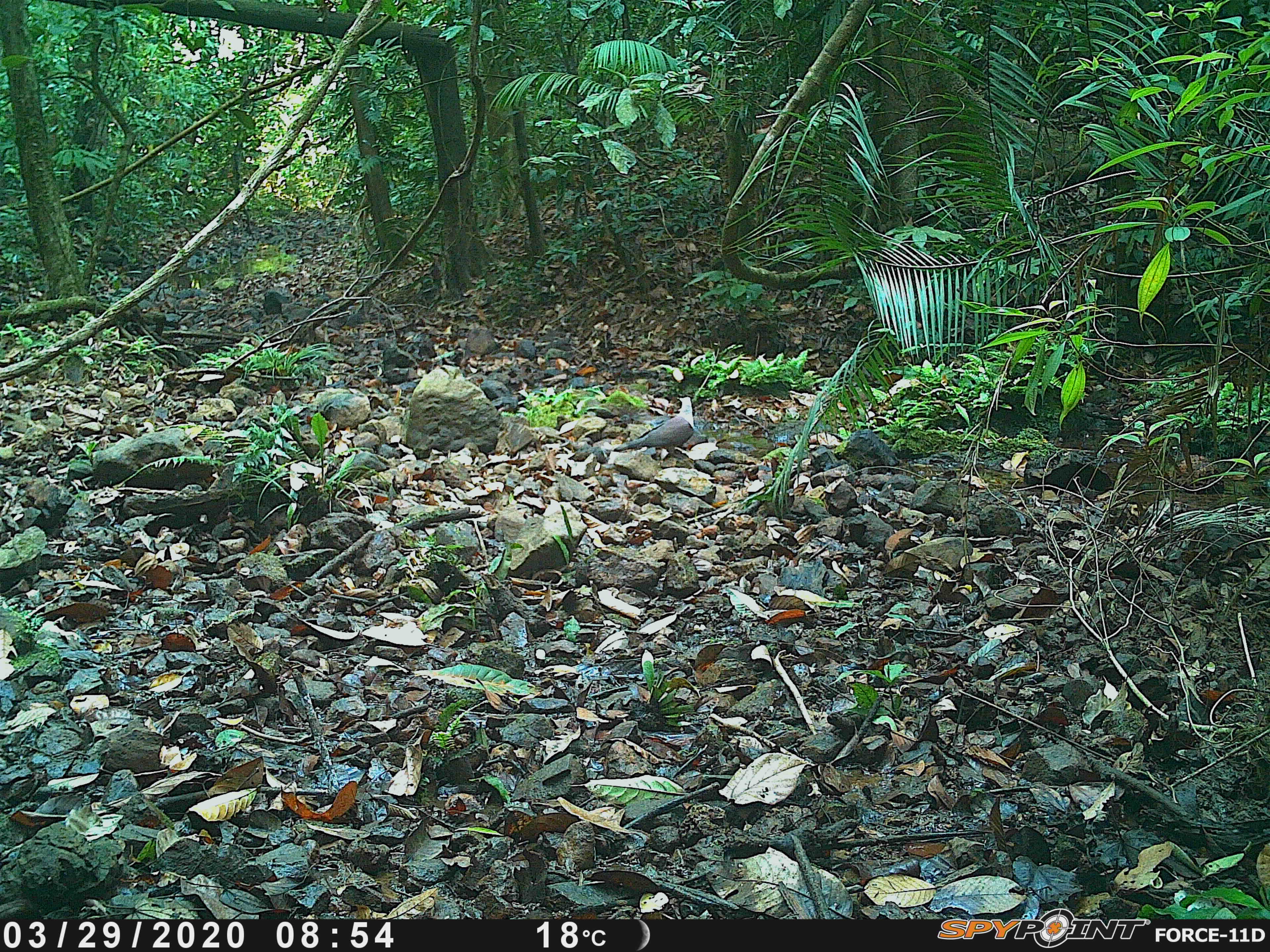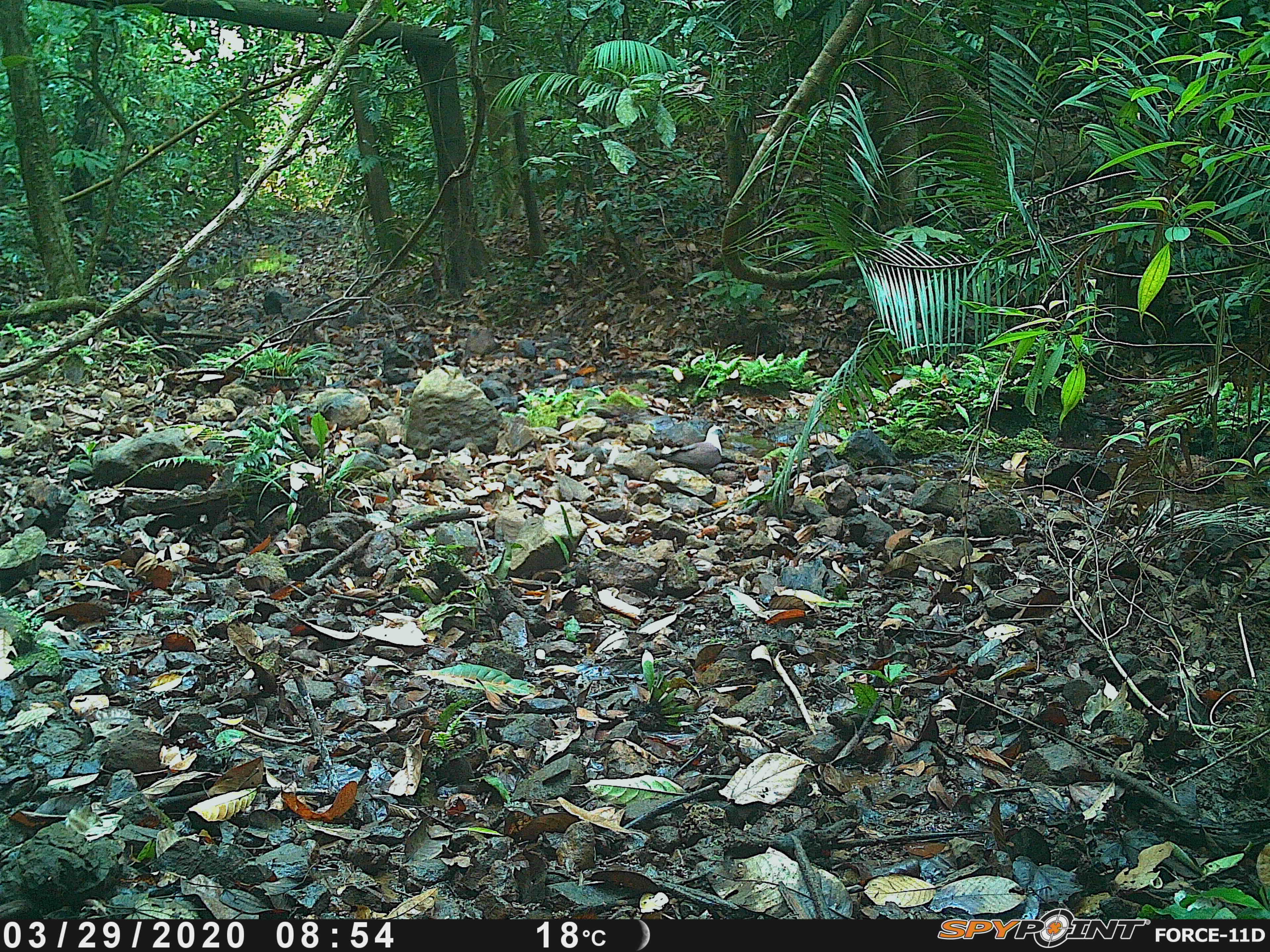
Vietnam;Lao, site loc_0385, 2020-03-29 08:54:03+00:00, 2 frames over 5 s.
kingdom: Animalia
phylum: Chordata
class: Aves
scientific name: Aves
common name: bird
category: unidentified bird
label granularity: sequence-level